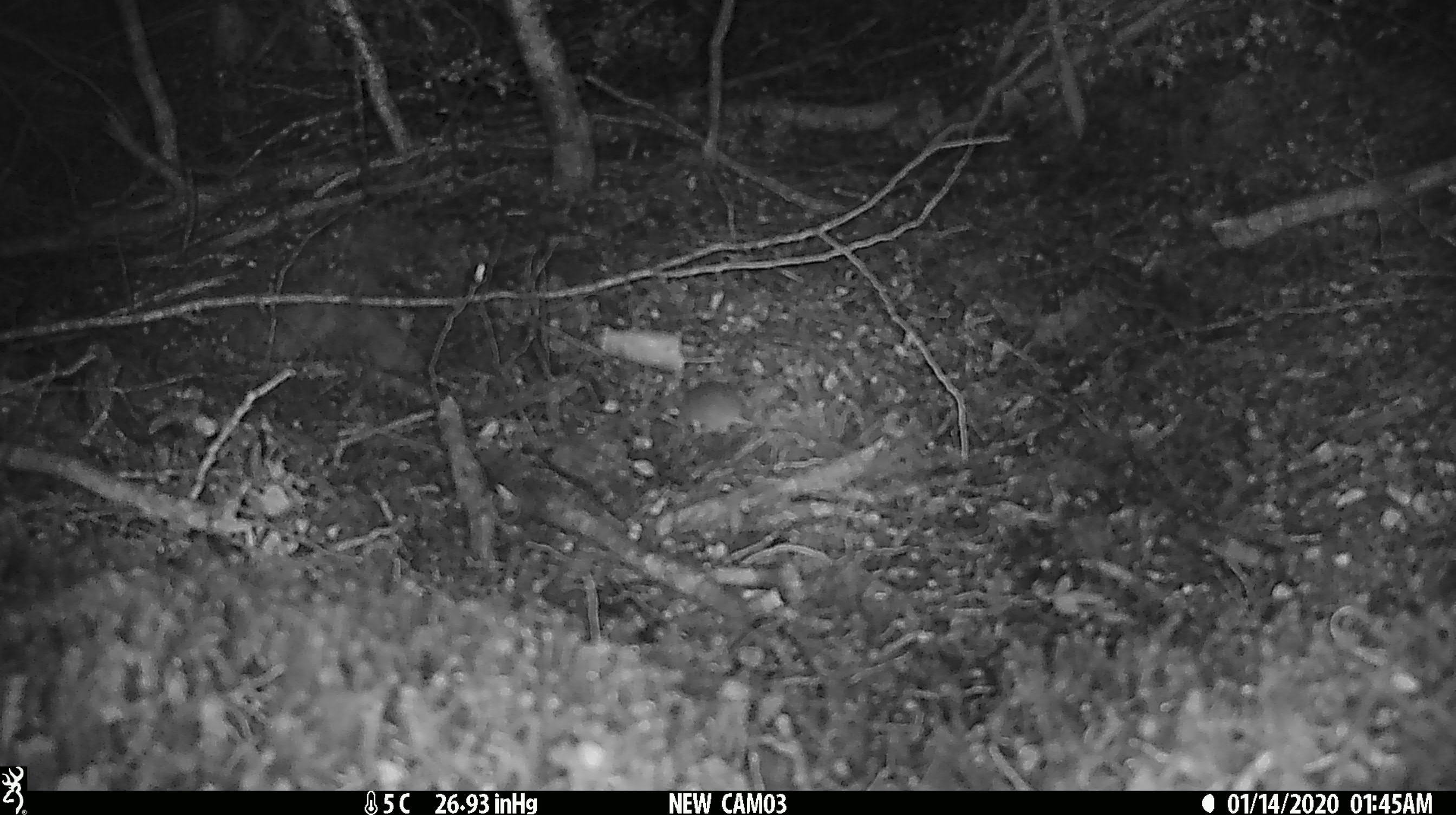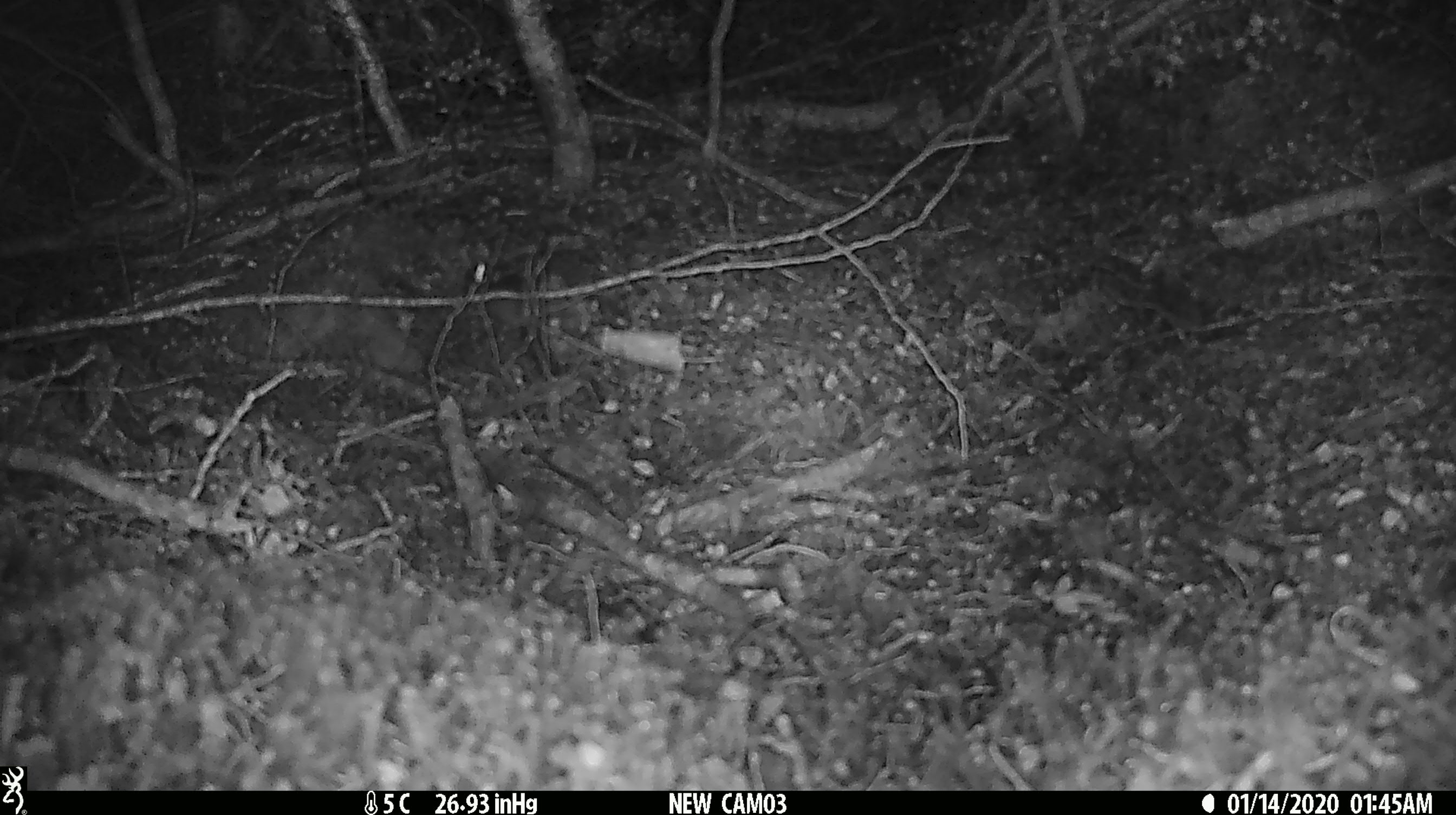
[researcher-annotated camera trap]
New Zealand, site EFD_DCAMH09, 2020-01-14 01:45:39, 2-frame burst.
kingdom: Animalia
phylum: Chordata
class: Mammalia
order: Rodentia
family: Muridae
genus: Mus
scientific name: Mus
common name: mouse